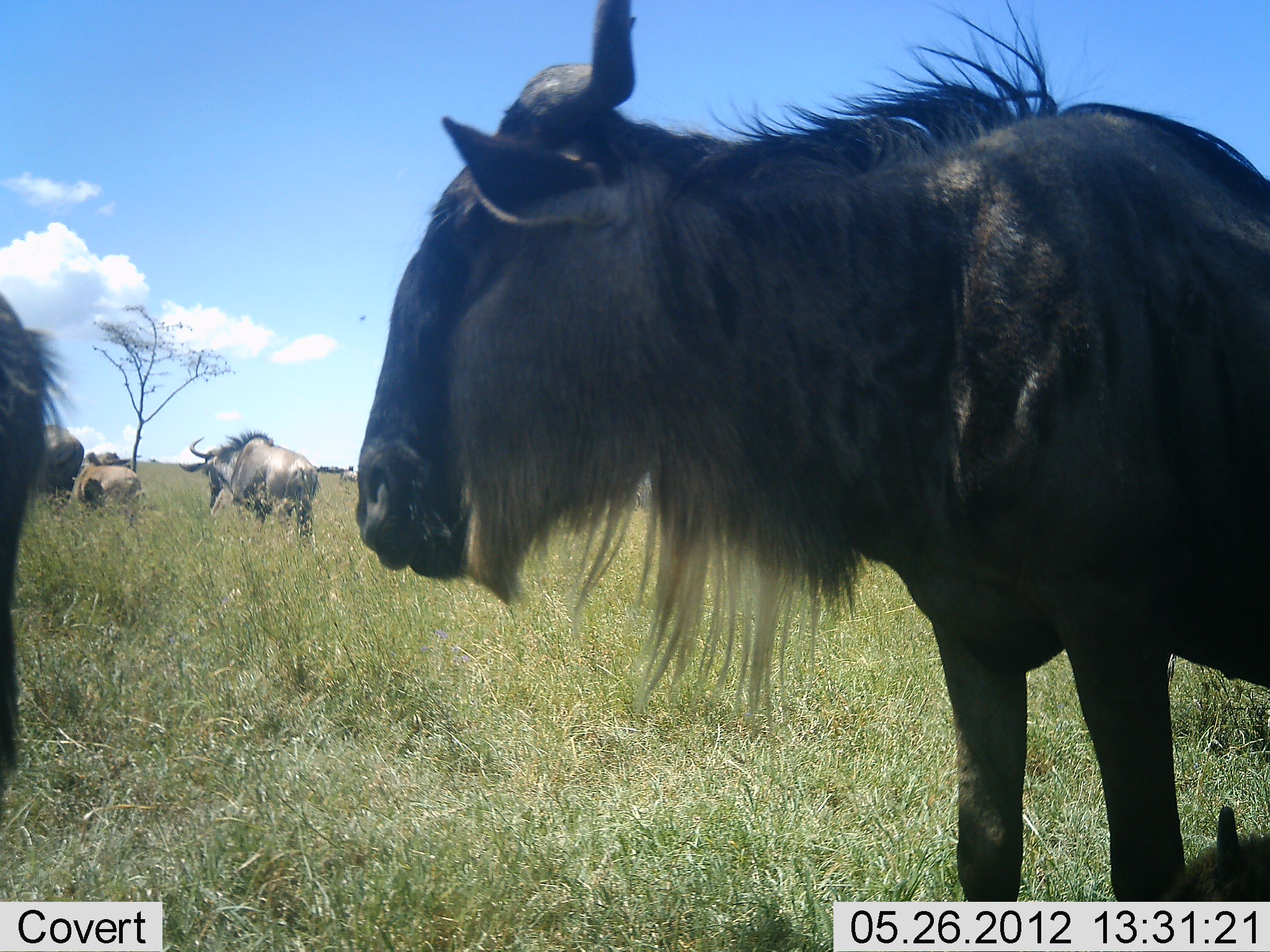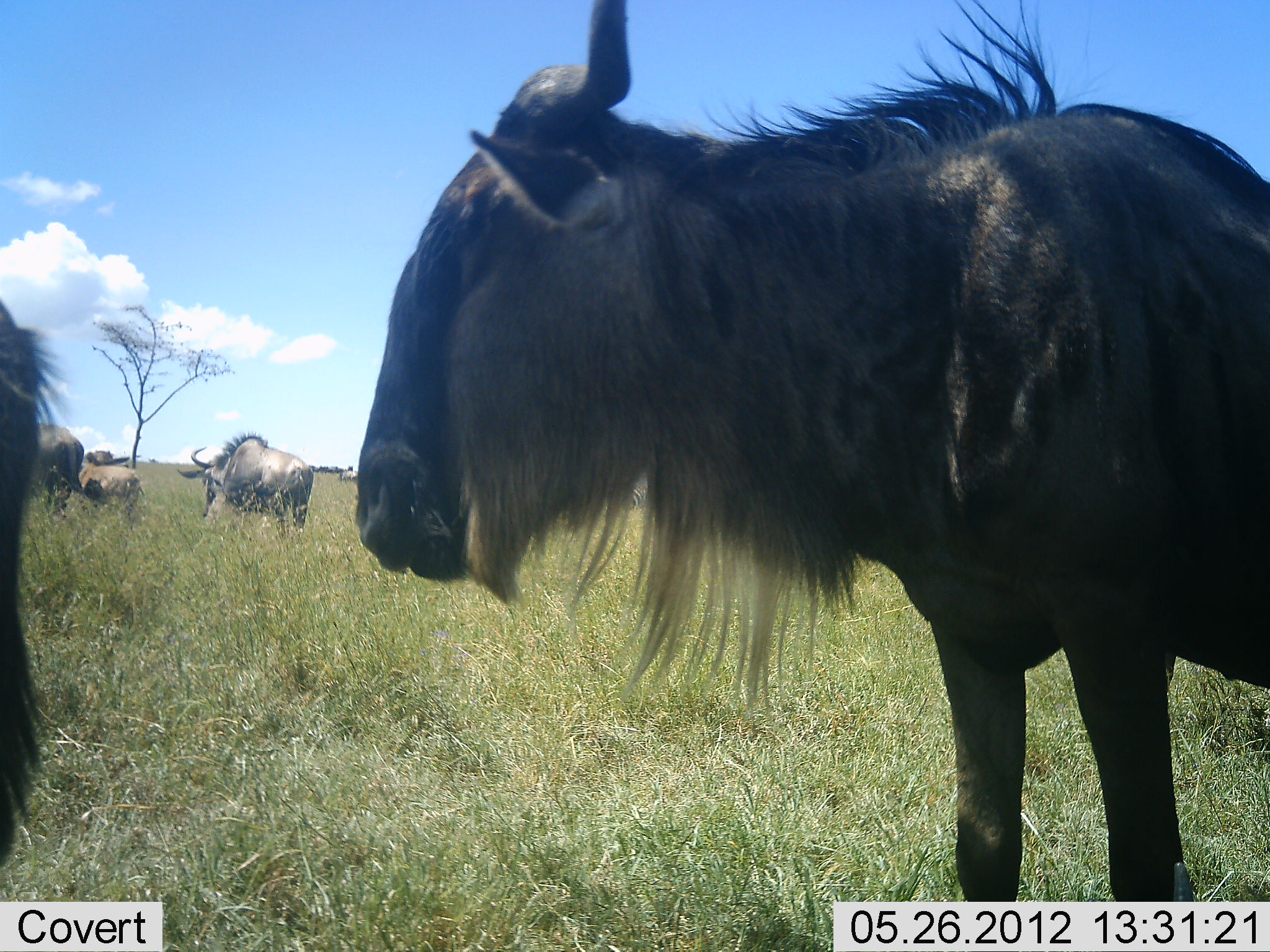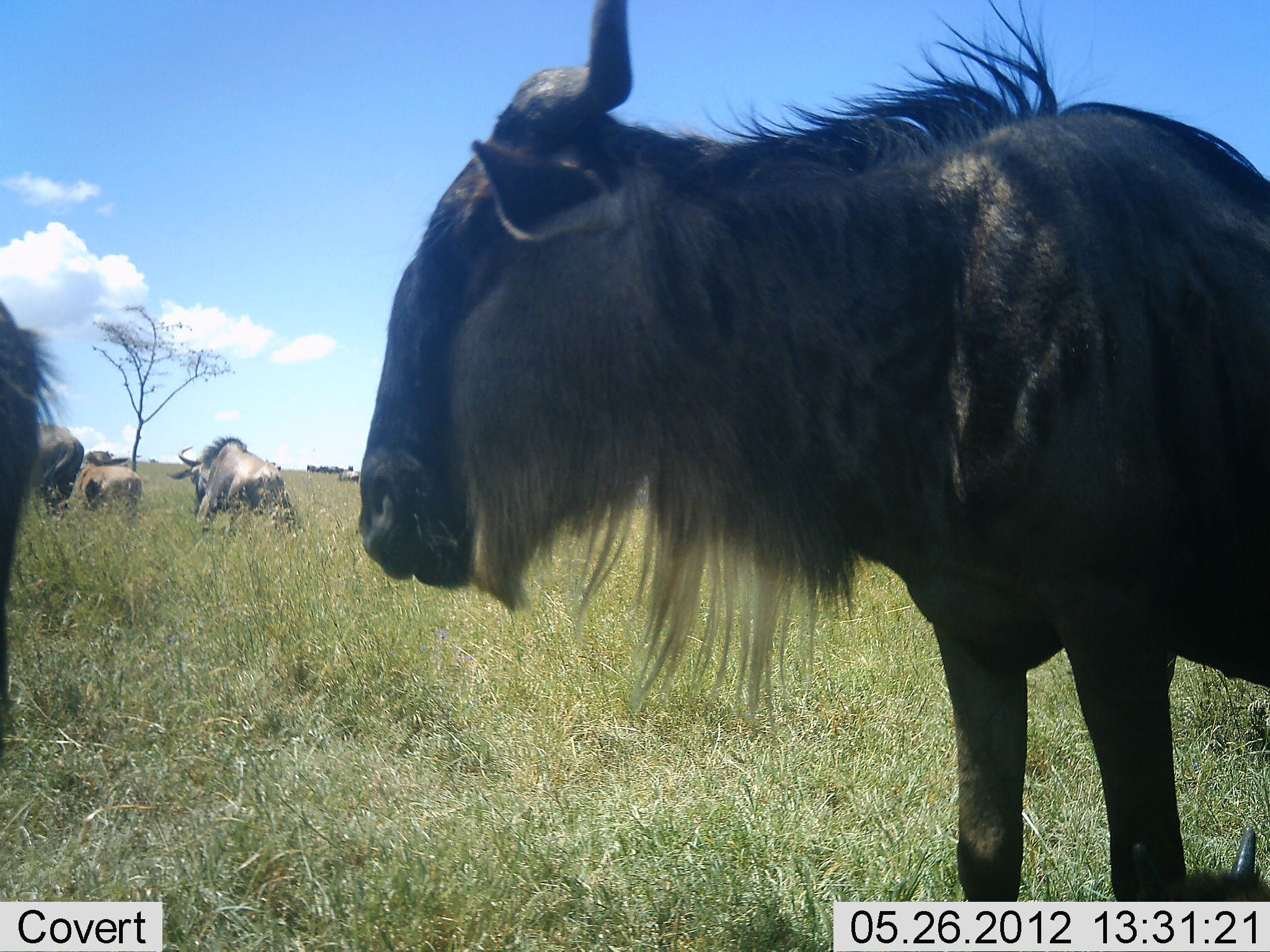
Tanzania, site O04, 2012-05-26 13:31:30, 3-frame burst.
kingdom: Animalia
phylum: Chordata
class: Mammalia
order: Artiodactyla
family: Bovidae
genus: Connochaetes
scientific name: Connochaetes taurinus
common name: blue wildebeest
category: wildebeest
Wildebeest (blue wildebeest) (Connochaetes taurinus), count 5. Behavior (volunteer vote fractions): standing 100%, resting 10%, moving 20%, interacting 10%. Young present (vote fraction): 20%. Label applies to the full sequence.